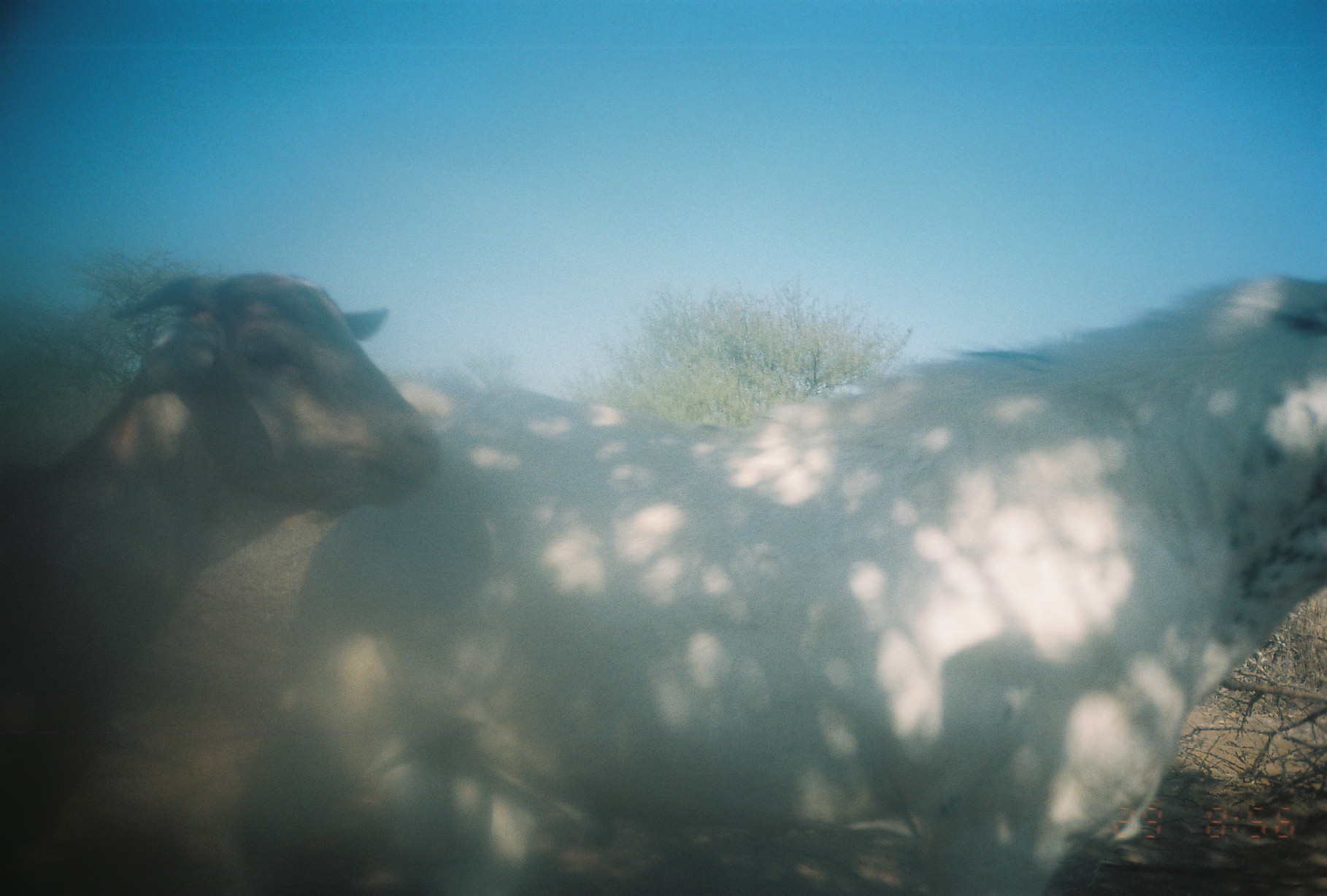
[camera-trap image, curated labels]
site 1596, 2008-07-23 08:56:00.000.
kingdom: Animalia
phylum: Chordata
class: Mammalia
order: Artiodactyla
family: Bovidae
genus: Capra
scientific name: Capra aegagrus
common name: wild goat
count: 2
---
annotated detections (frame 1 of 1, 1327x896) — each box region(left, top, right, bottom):
capra aegagrus: region(239, 270, 1324, 896); region(0, 266, 444, 896)